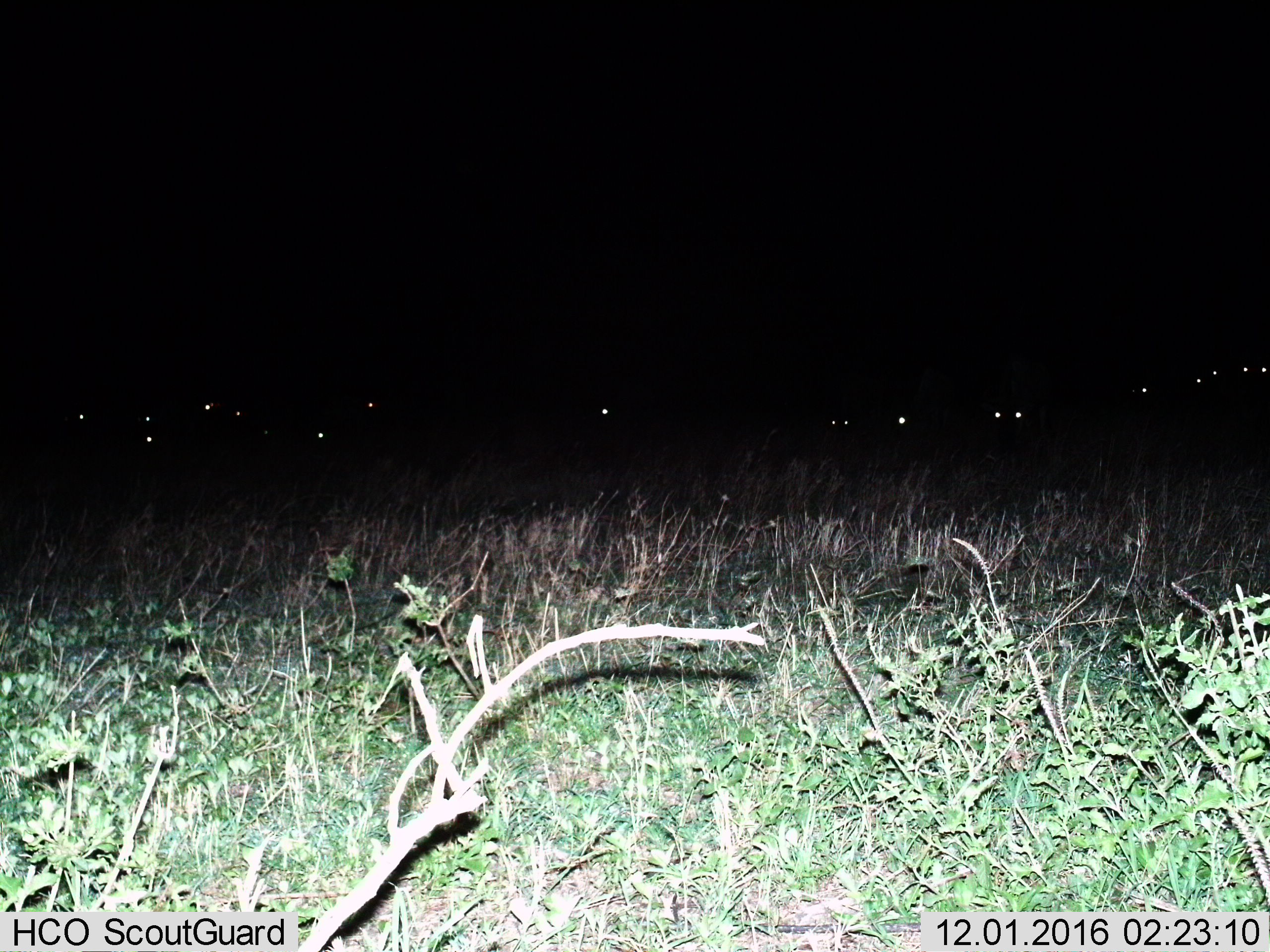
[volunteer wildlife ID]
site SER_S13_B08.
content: unidentified animal